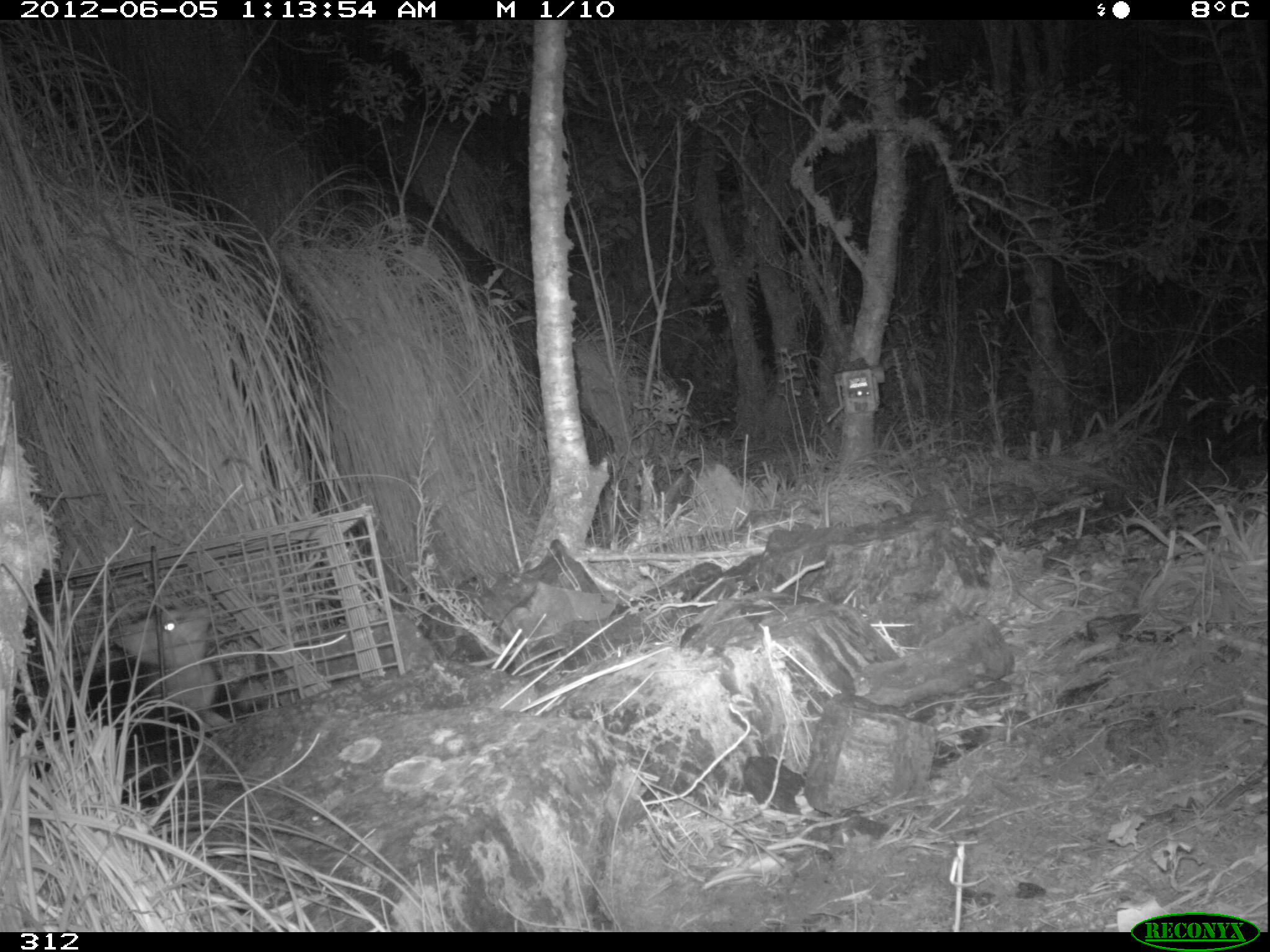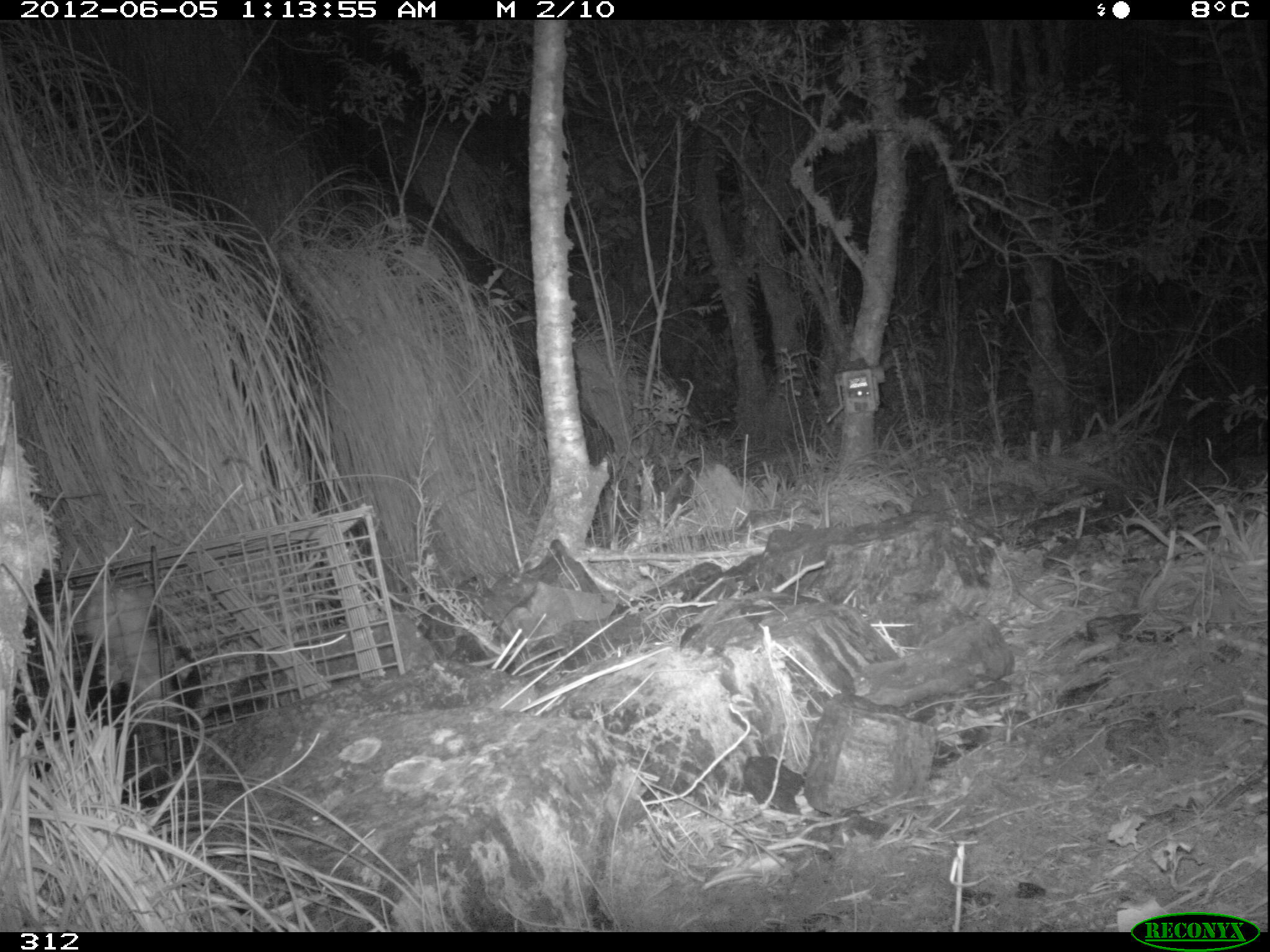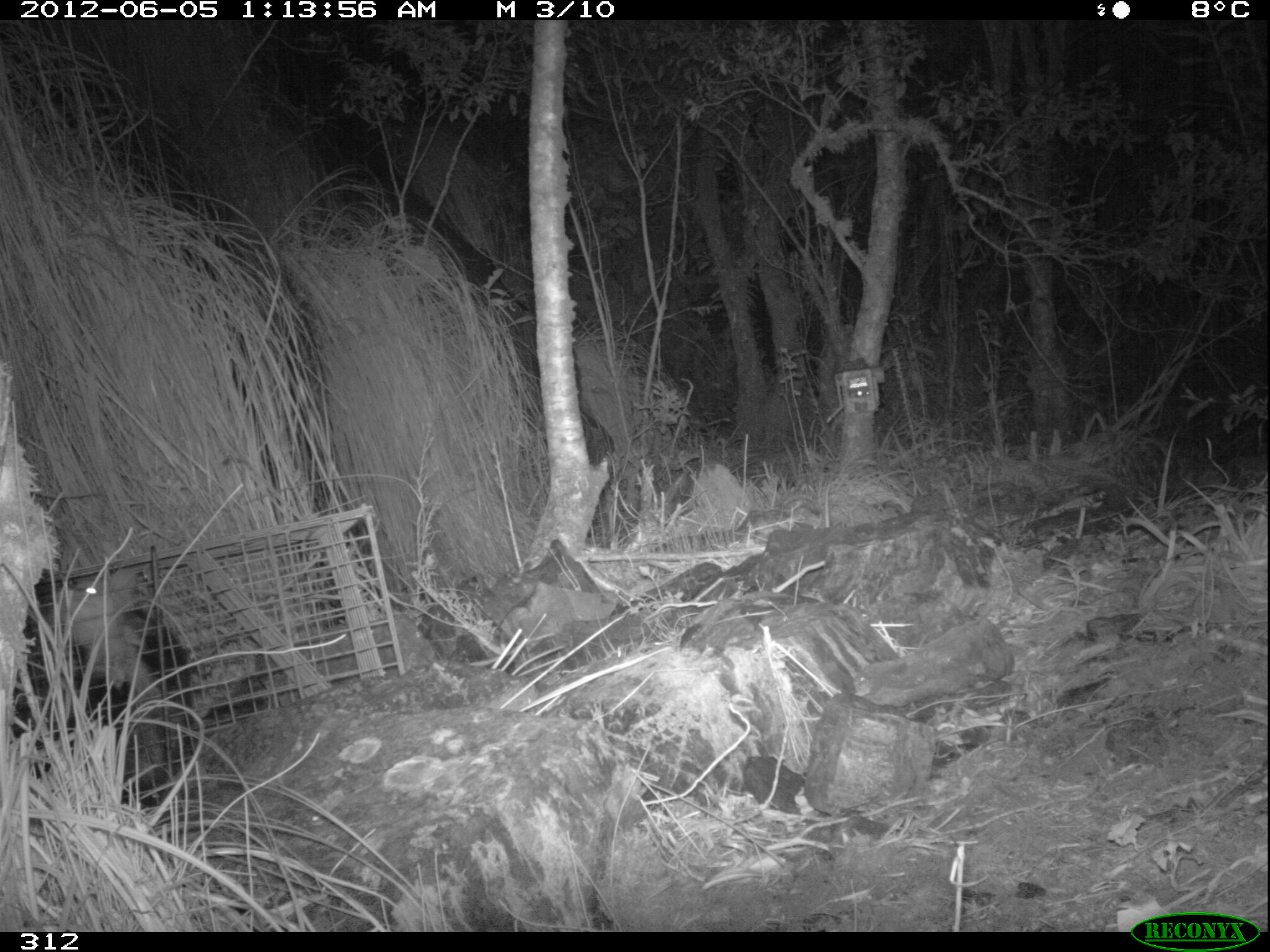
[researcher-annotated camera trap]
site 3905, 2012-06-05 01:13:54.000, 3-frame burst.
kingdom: Animalia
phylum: Chordata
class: Mammalia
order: Didelphimorphia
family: Didelphidae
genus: Didelphis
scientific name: Didelphis pernigra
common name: andean white-eared opossum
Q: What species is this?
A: Didelphis pernigra (andean white-eared opossum).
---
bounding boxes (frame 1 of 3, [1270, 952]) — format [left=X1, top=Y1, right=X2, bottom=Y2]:
didelphis pernigra: [left=9, top=596, right=232, bottom=802]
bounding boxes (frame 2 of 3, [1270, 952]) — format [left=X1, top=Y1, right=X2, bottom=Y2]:
didelphis pernigra: [left=10, top=563, right=203, bottom=811]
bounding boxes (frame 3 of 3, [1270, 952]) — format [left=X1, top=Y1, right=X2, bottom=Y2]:
didelphis pernigra: [left=7, top=559, right=204, bottom=810]